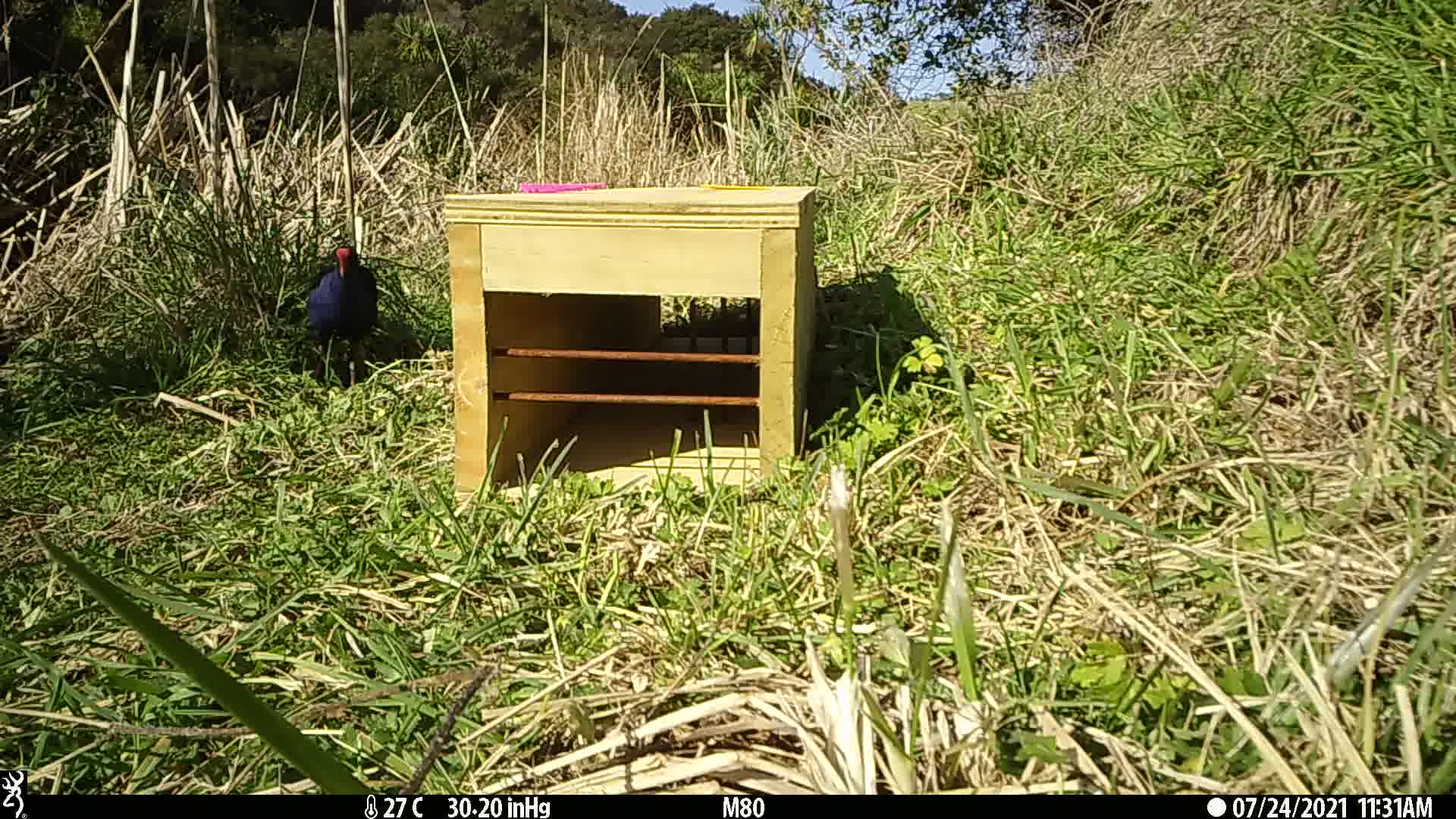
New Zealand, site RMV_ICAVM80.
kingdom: Animalia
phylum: Chordata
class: Aves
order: Gruiformes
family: Rallidae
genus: Porphyrio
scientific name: Porphyrio melanotus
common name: australasian swamphen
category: pukeko